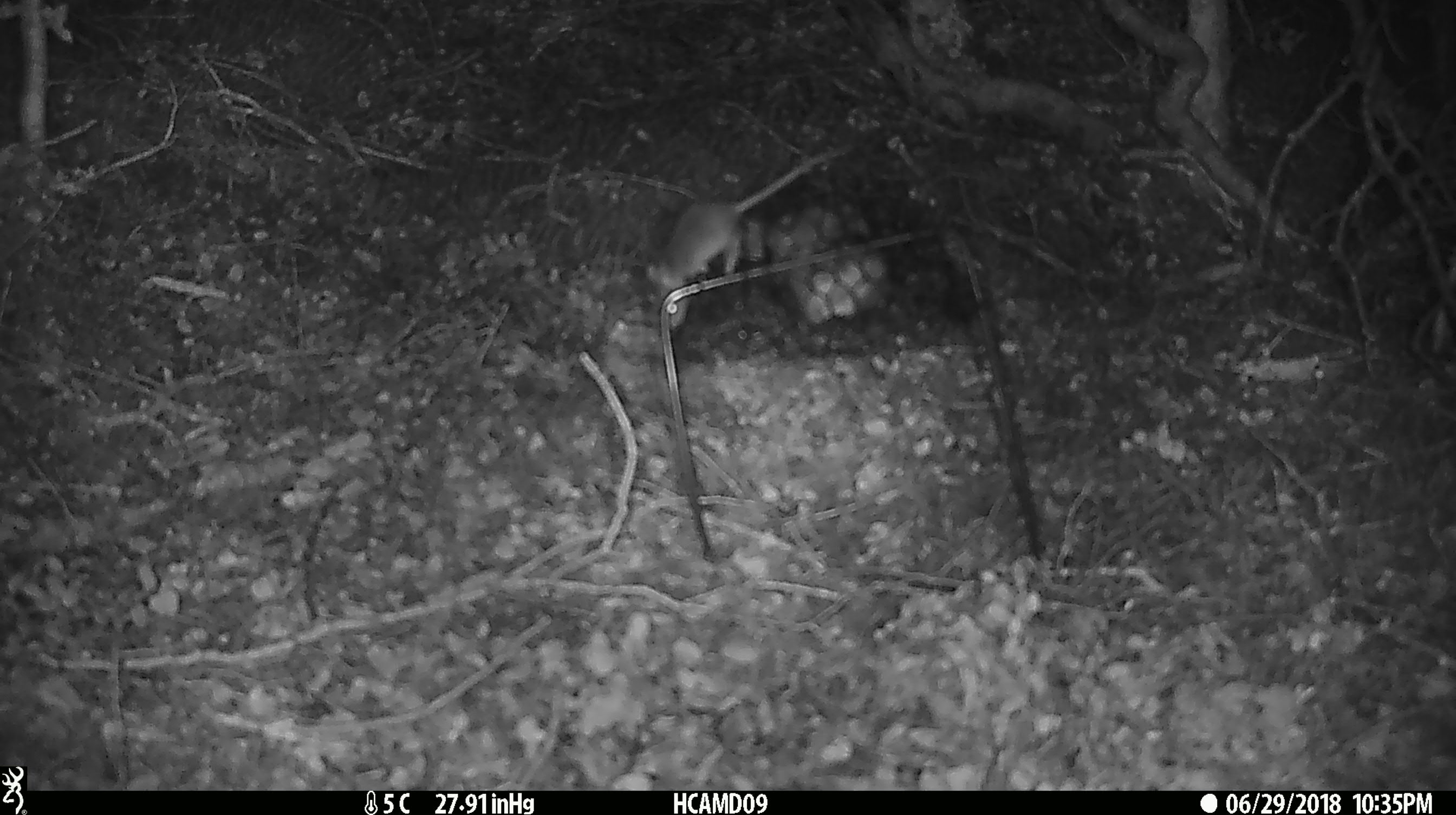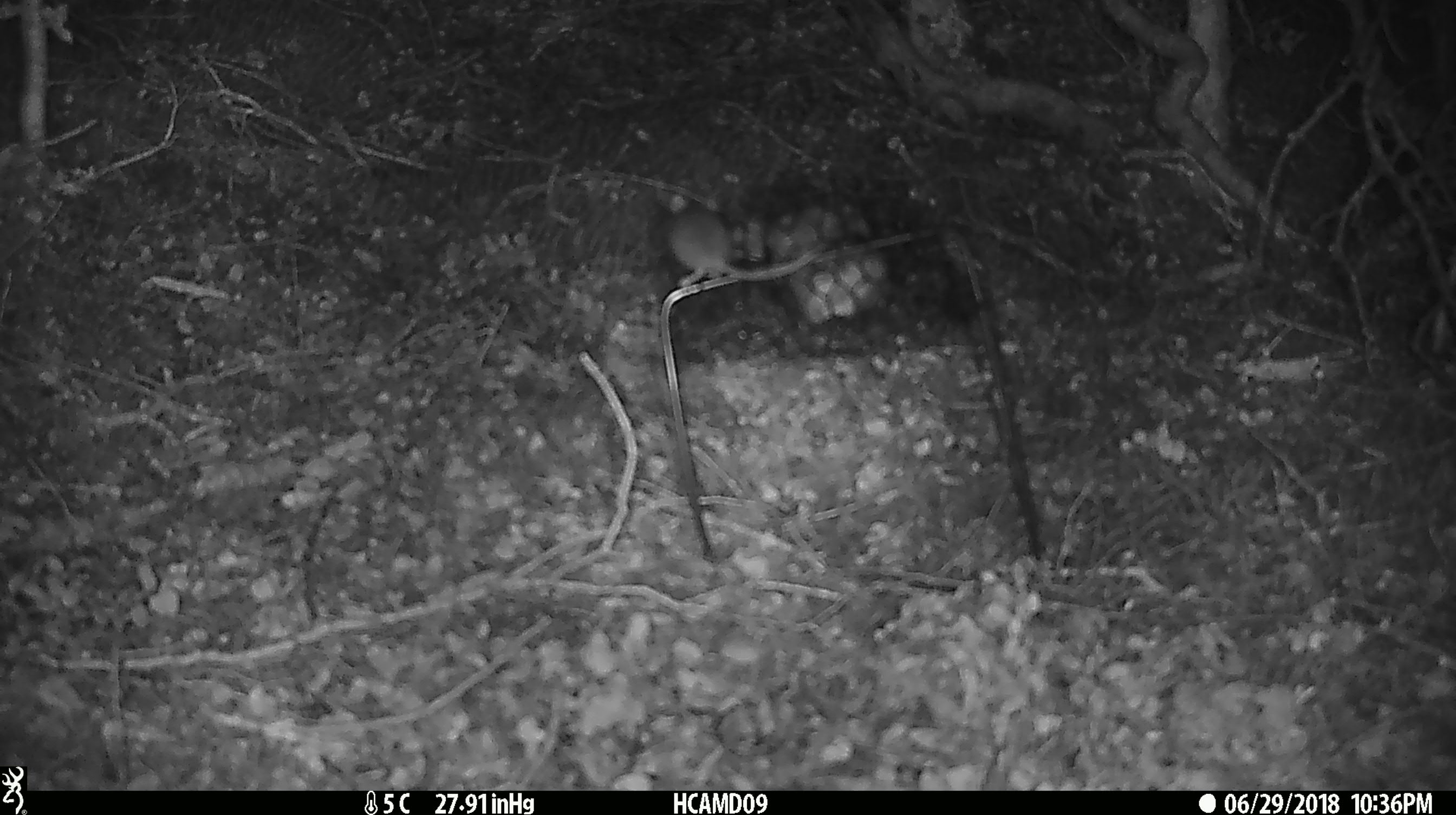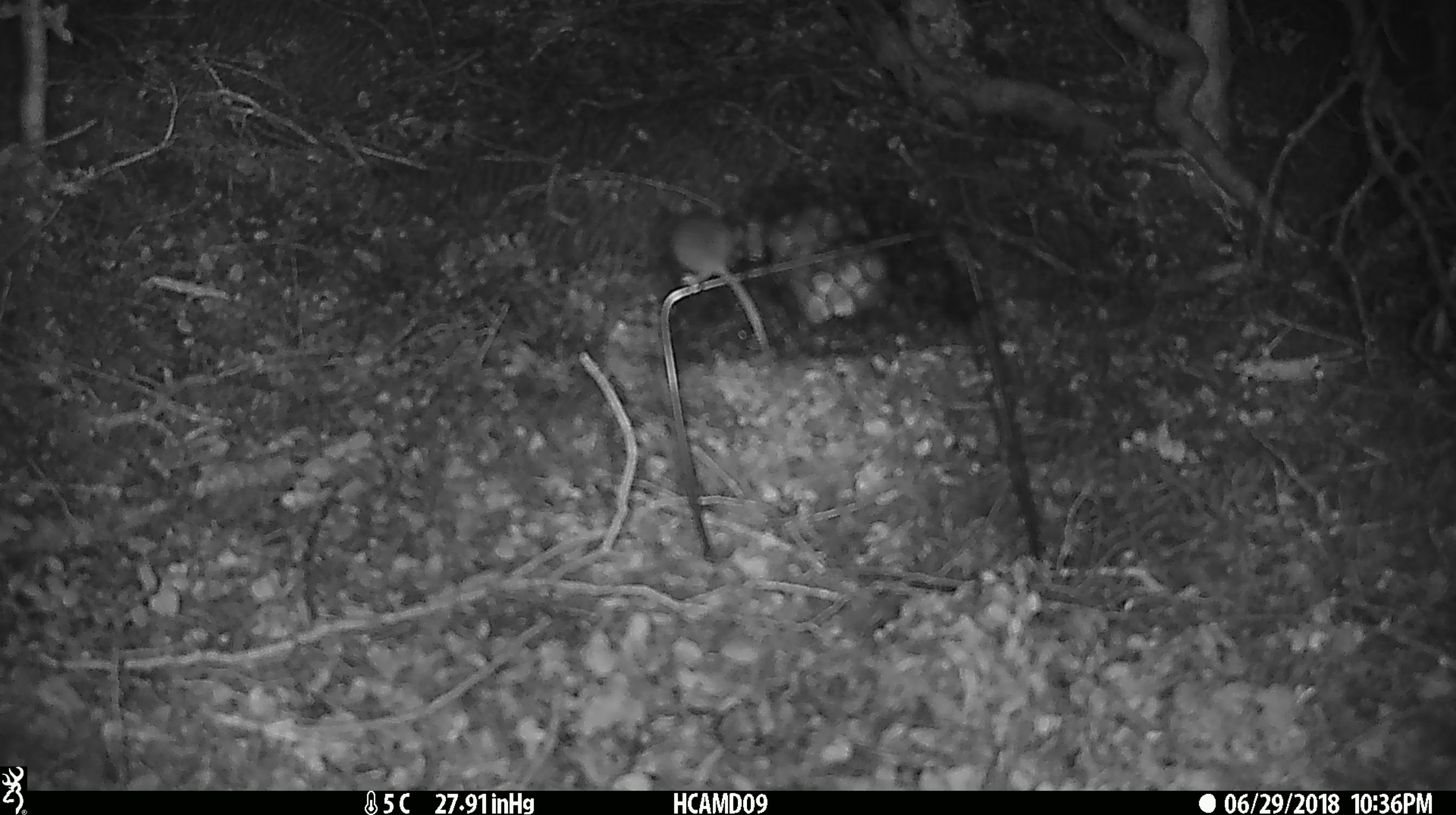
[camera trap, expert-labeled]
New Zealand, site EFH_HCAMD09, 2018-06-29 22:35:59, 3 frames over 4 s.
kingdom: Animalia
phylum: Chordata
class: Mammalia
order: Rodentia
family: Muridae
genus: Mus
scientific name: Mus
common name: mouse